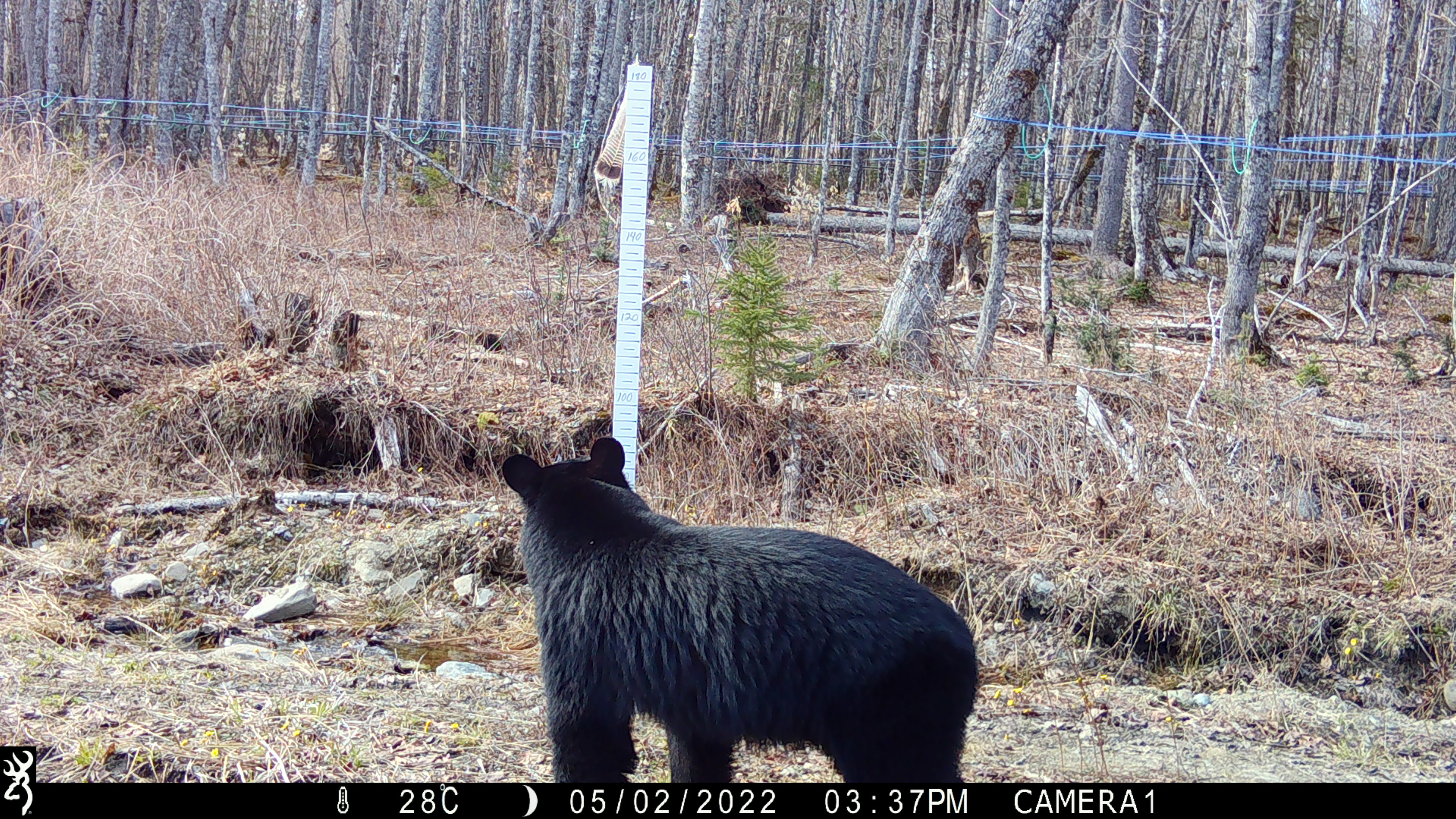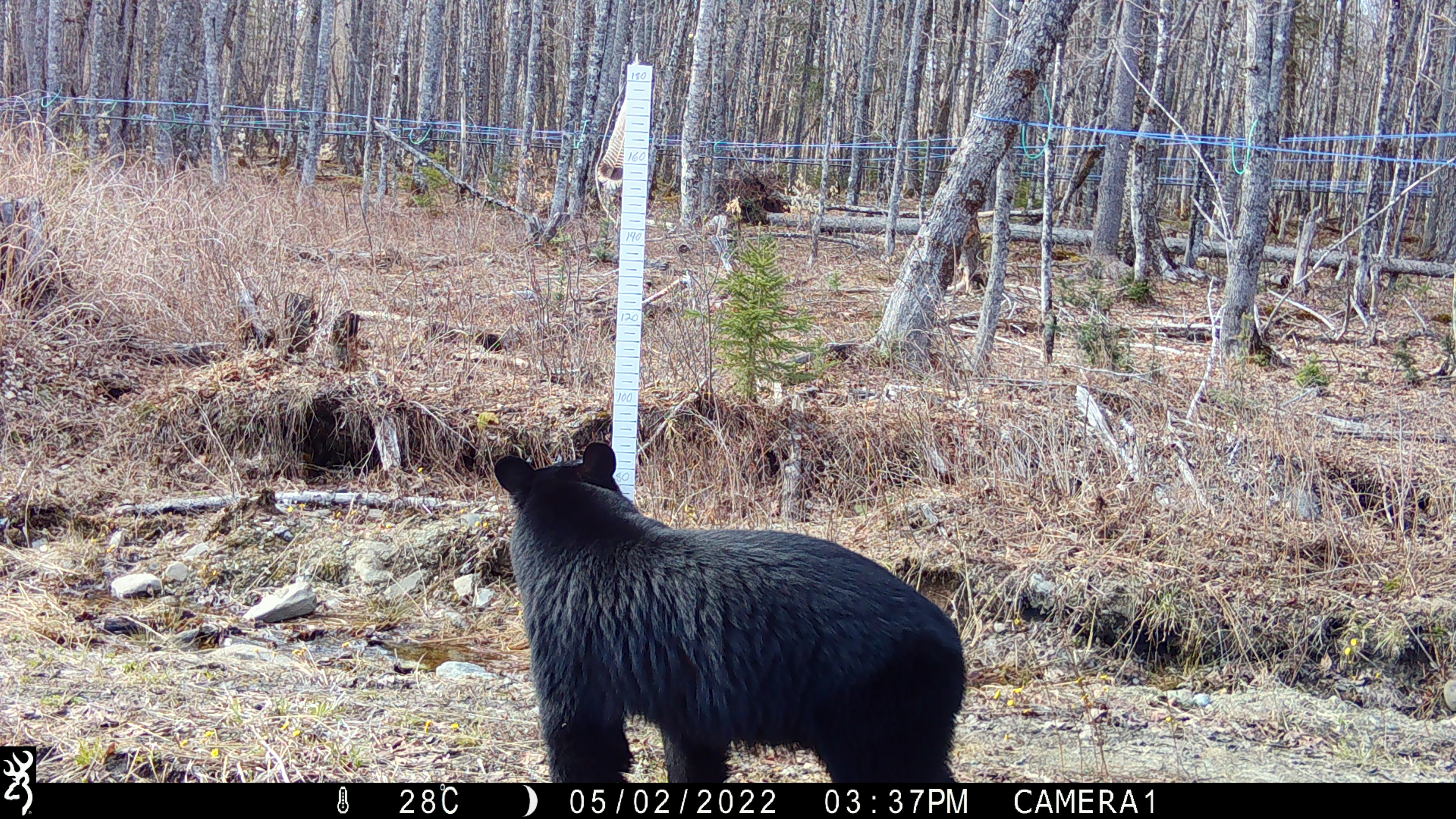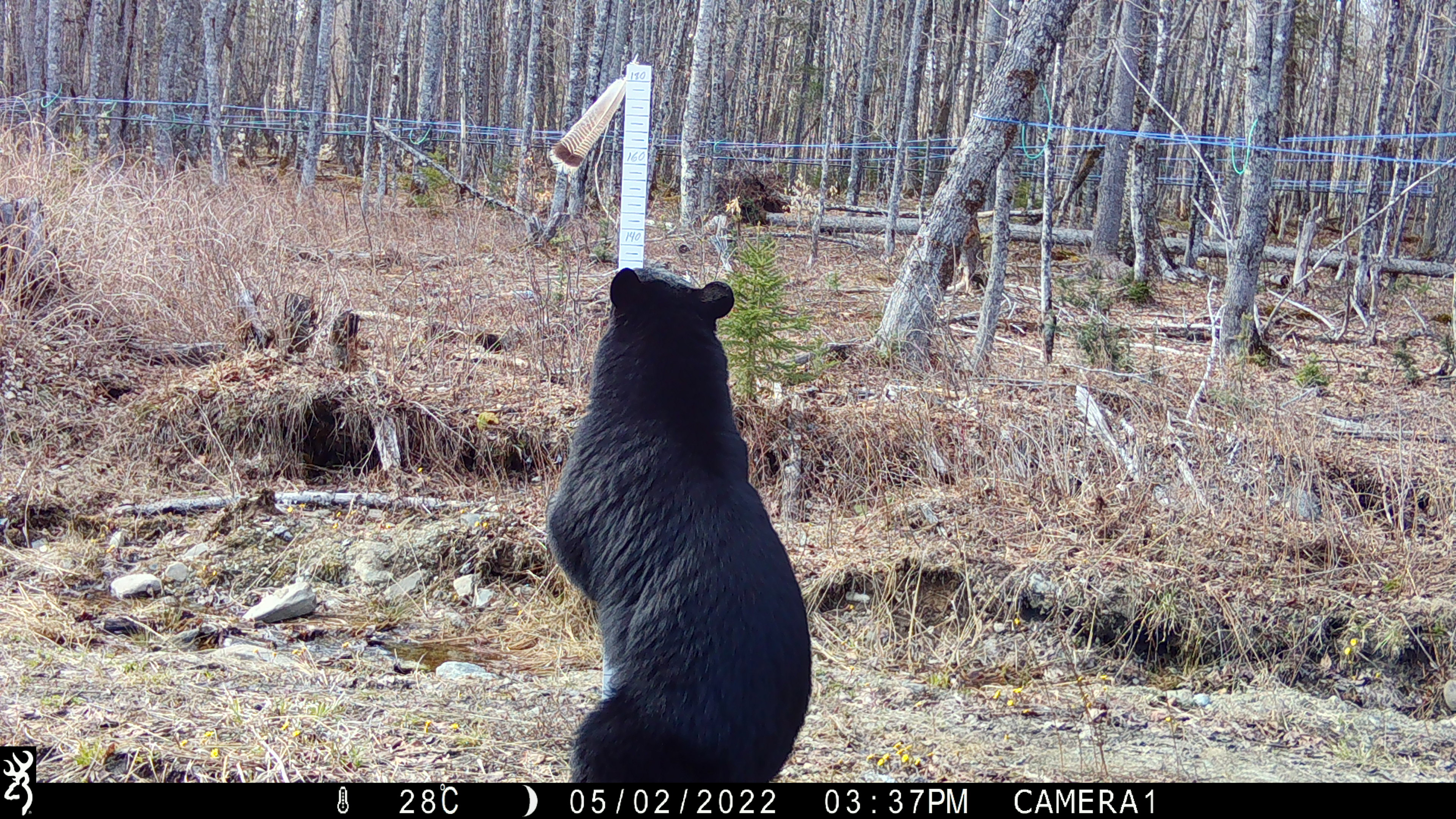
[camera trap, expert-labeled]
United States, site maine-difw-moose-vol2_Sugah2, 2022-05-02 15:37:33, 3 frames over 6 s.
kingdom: Animalia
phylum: Chordata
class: Mammalia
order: Carnivora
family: Ursidae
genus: Ursus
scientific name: Ursus americanus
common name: black bear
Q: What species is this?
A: Black bear (Ursus americanus).